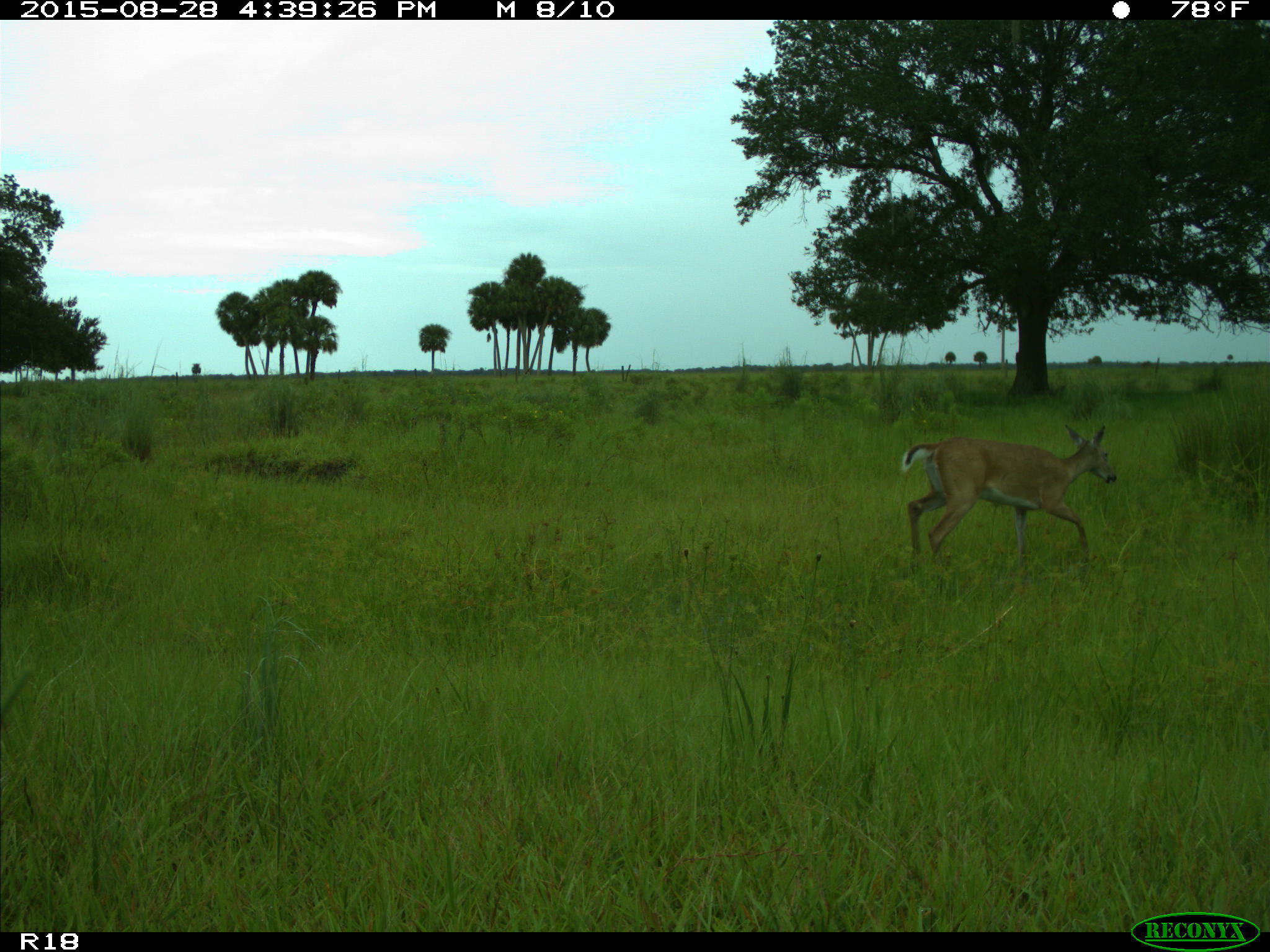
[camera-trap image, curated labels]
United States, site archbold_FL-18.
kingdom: Animalia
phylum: Chordata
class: Mammalia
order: Artiodactyla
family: Cervidae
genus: Odocoileus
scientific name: Odocoileus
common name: deer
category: unidentified deer